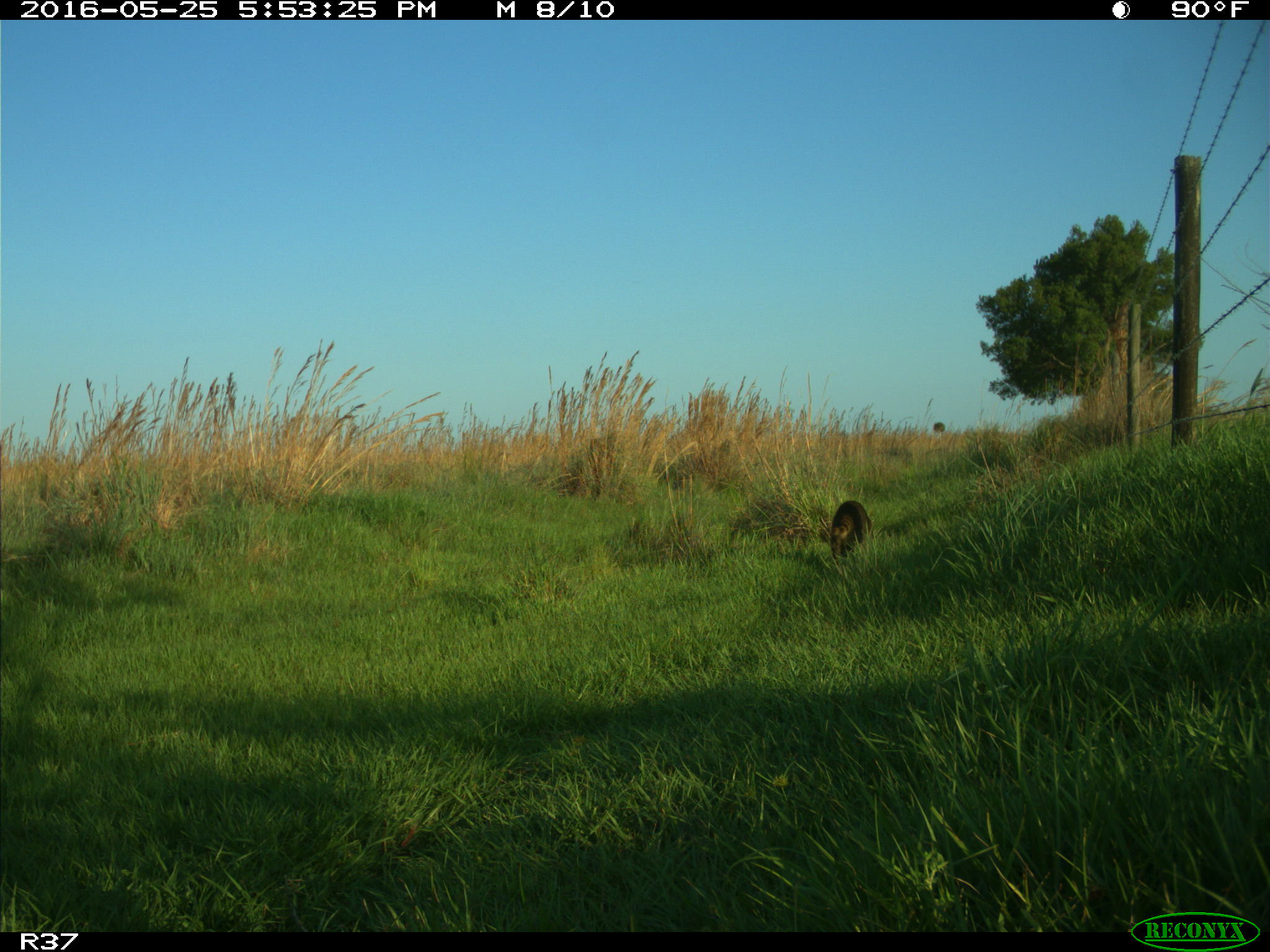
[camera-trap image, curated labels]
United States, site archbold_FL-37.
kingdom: Animalia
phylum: Chordata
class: Mammalia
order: Carnivora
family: Procyonidae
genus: Procyon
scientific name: Procyon lotor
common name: common raccoon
Procyon lotor (common raccoon).